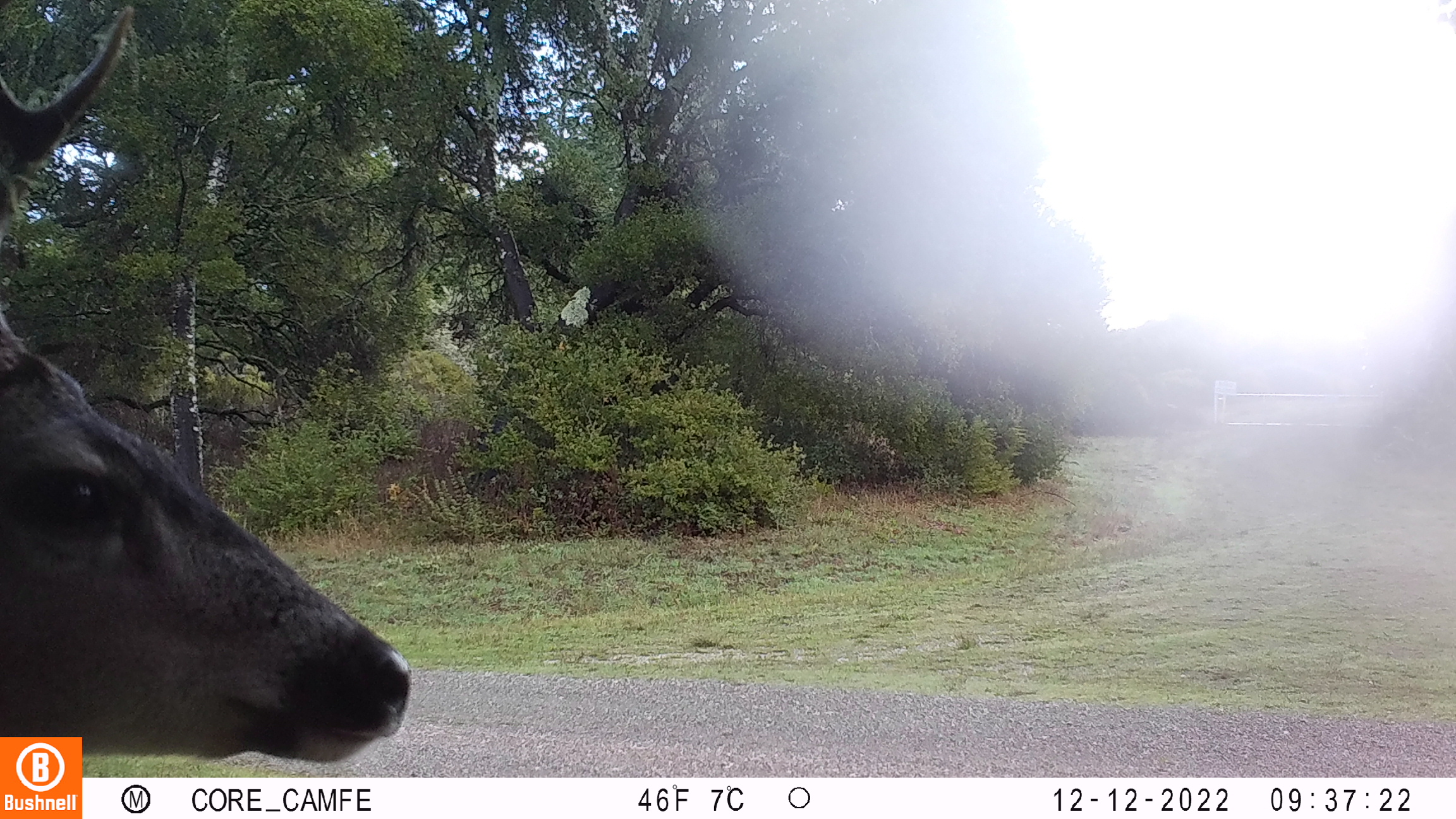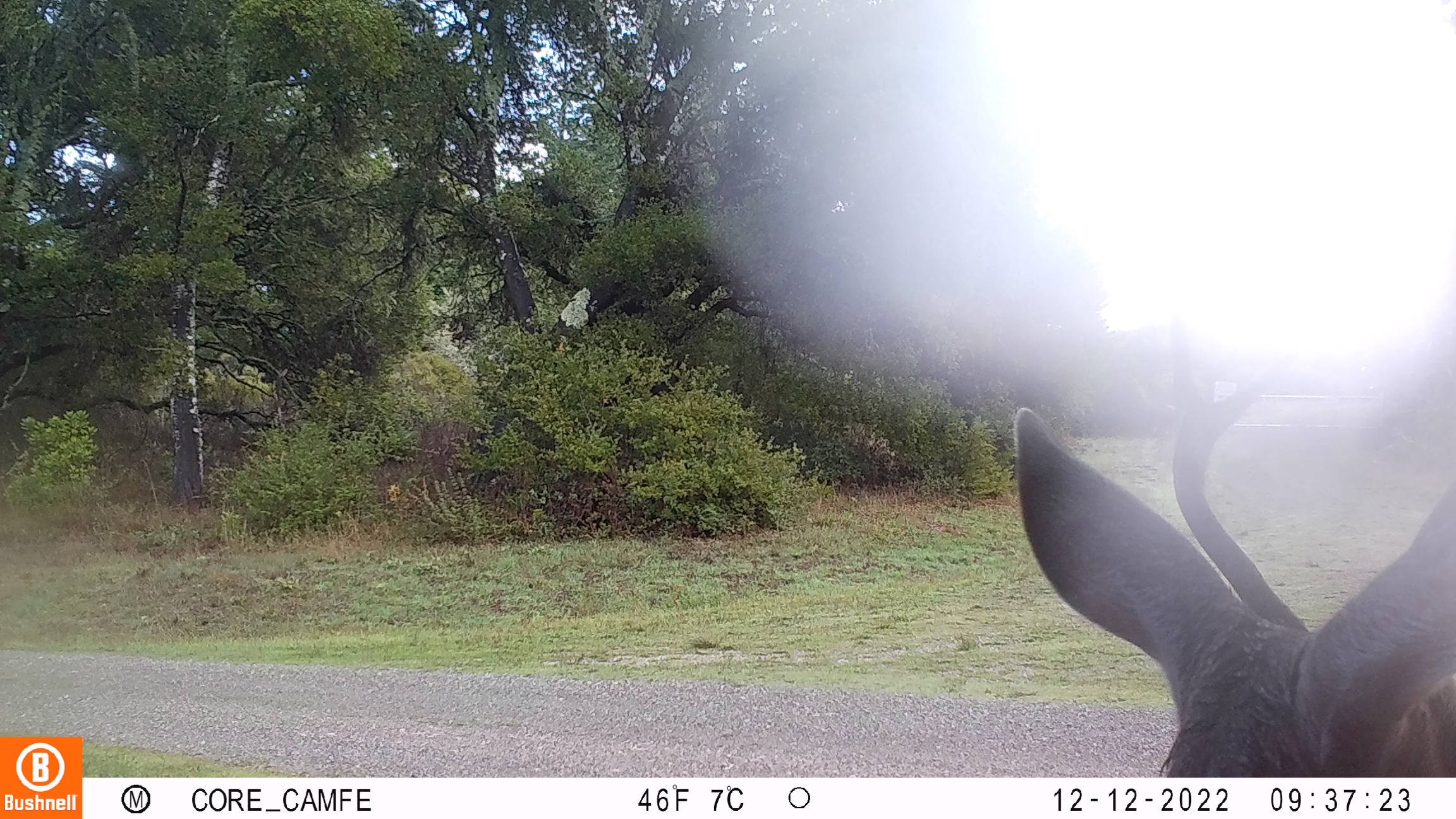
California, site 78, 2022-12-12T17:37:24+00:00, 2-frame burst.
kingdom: Animalia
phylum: Chordata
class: Mammalia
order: Artiodactyla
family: Cervidae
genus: Odocoileus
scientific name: Odocoileus hemionus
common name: mule deer